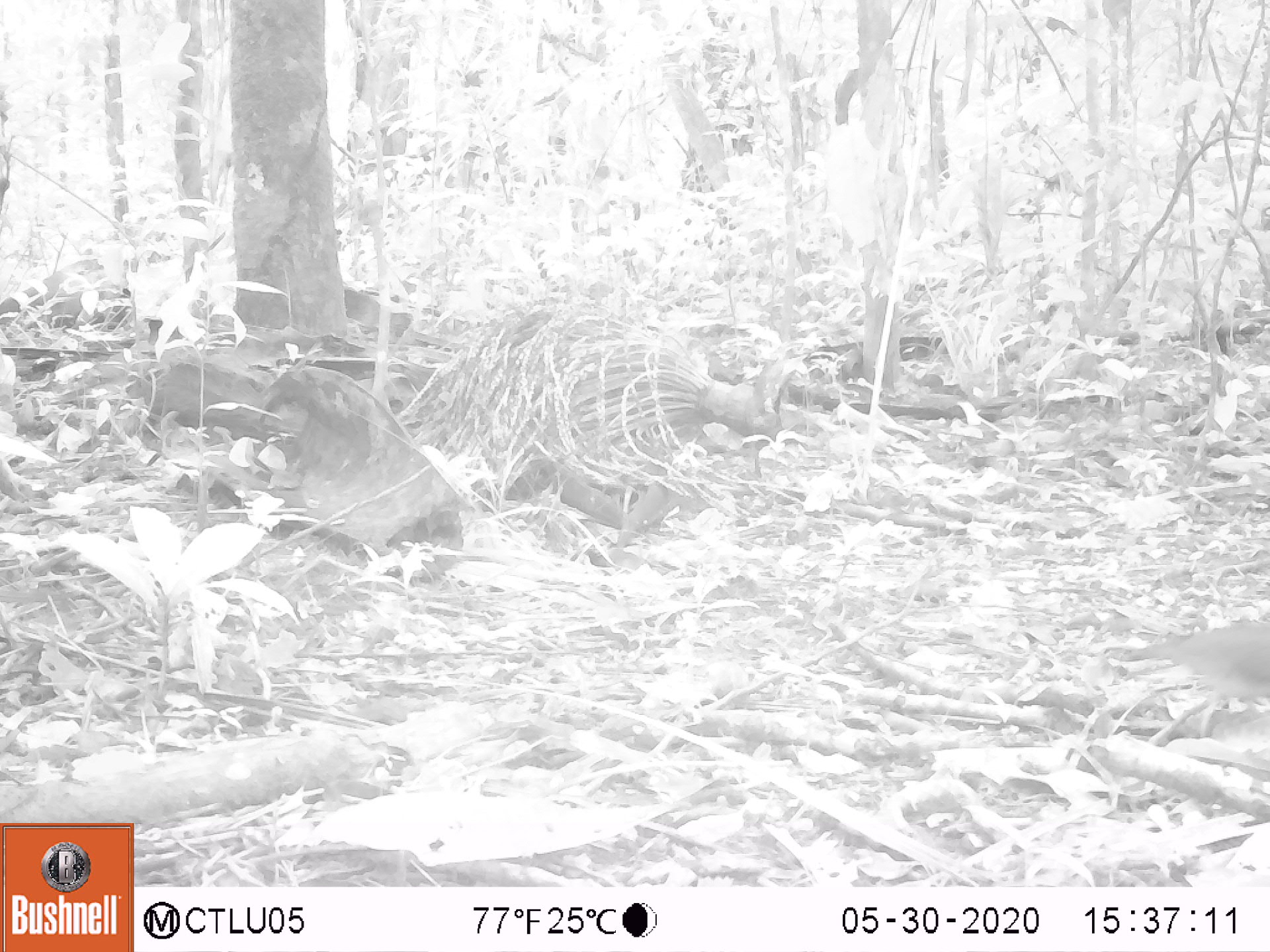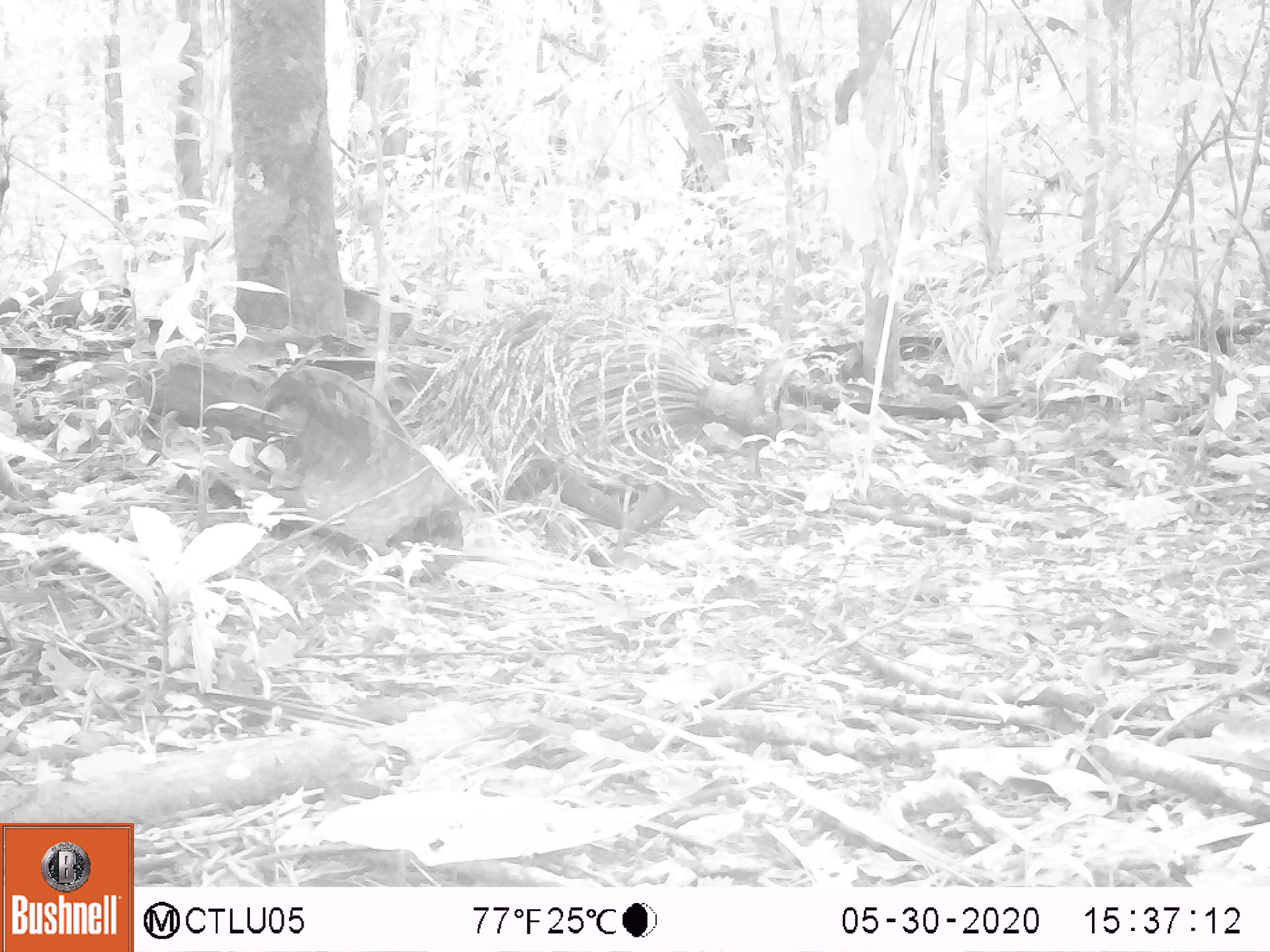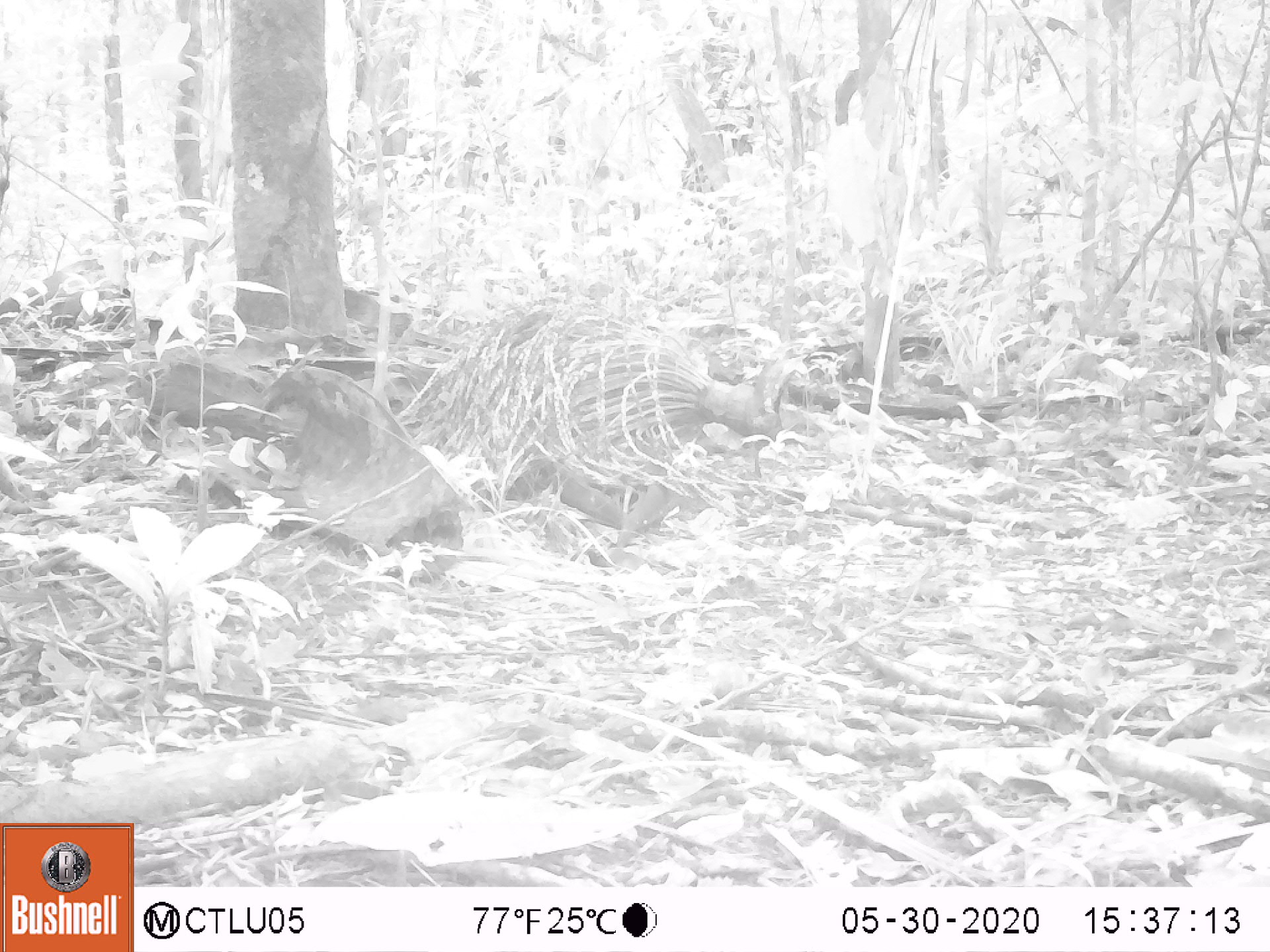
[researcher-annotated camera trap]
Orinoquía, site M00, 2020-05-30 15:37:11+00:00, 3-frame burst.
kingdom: Animalia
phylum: Chordata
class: Aves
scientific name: Aves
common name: bird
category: unknown bird